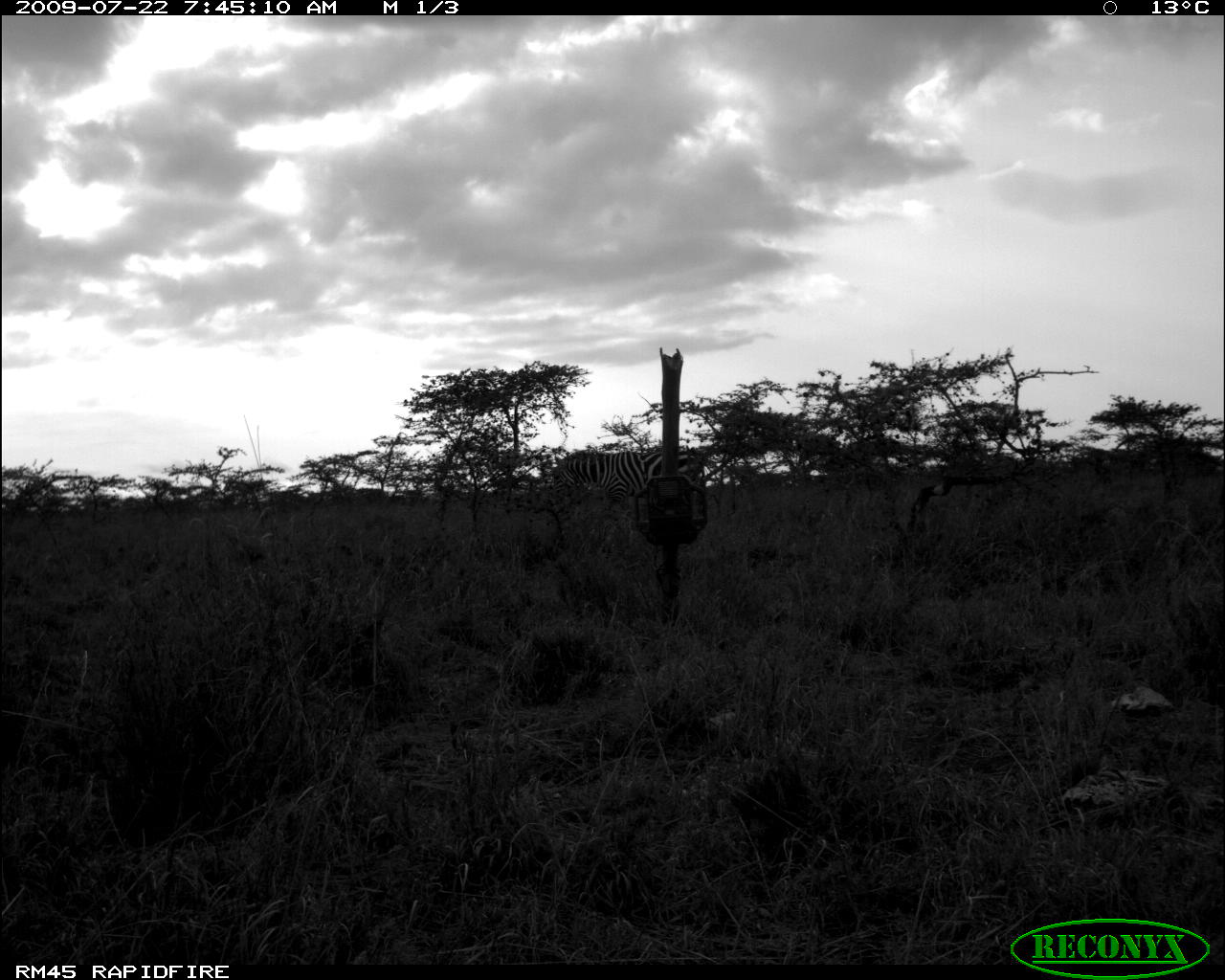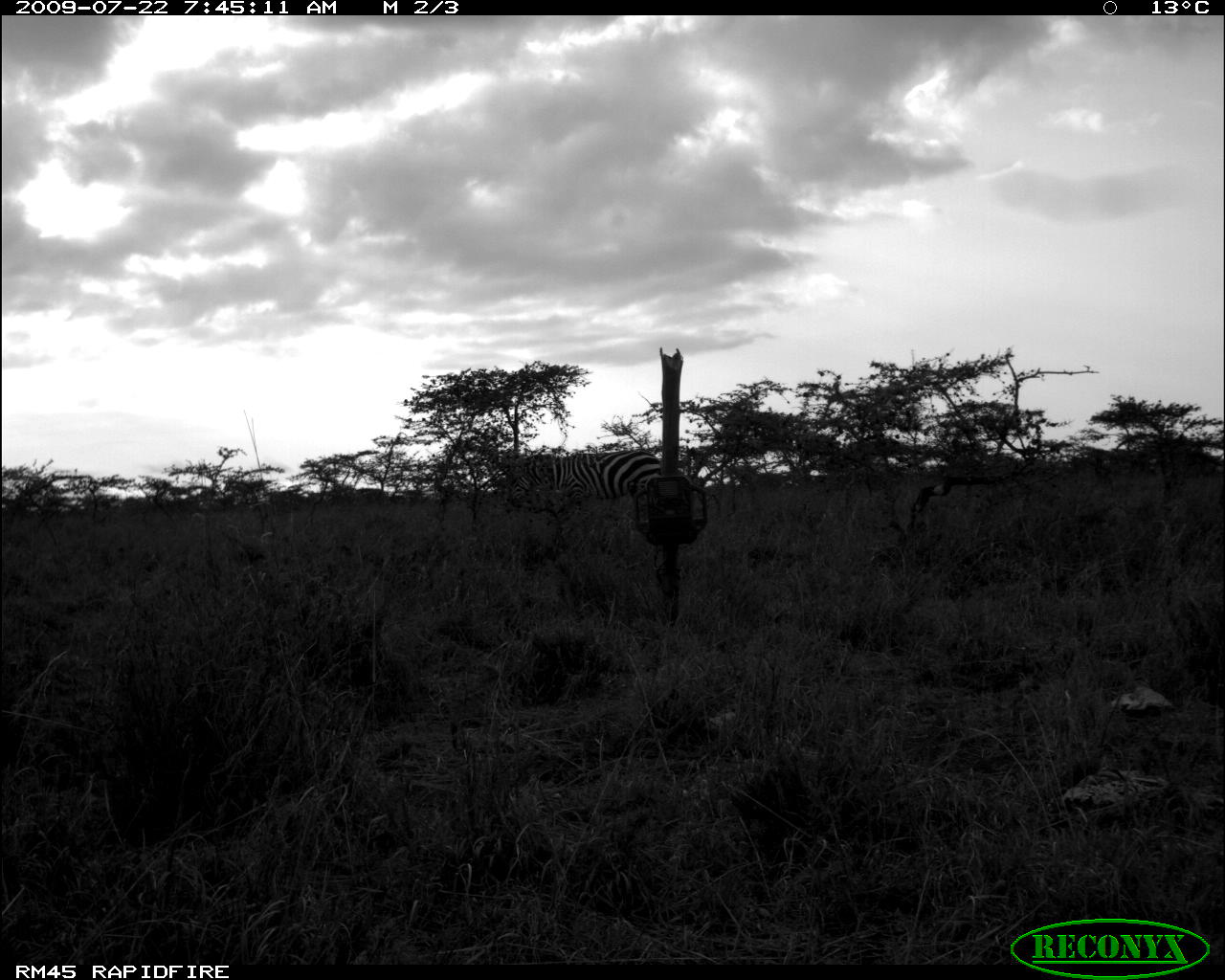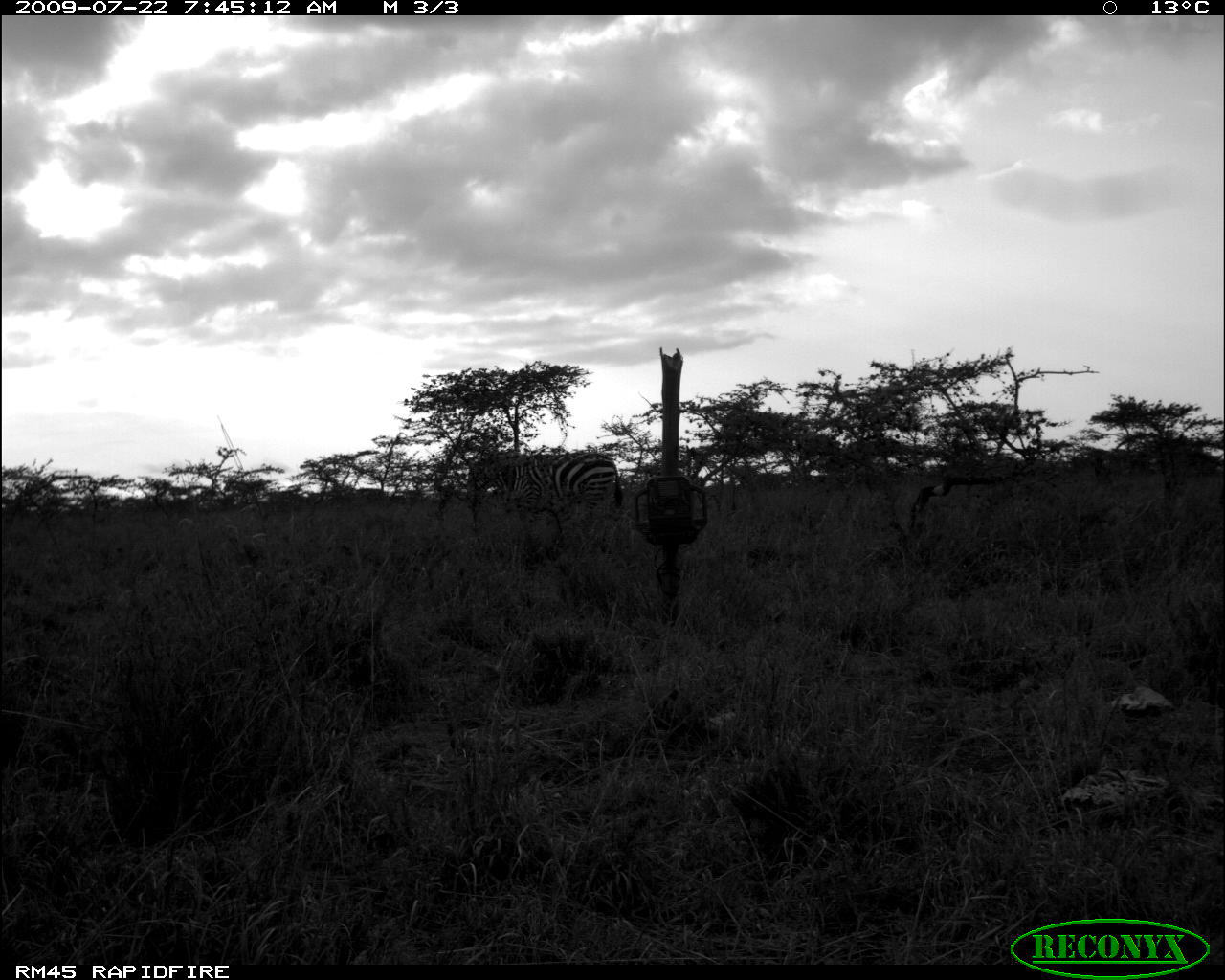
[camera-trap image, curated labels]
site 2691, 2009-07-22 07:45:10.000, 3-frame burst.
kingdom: Animalia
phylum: Chordata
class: Mammalia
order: Perissodactyla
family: Equidae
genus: Equus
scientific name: Equus quagga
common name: plains zebra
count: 1